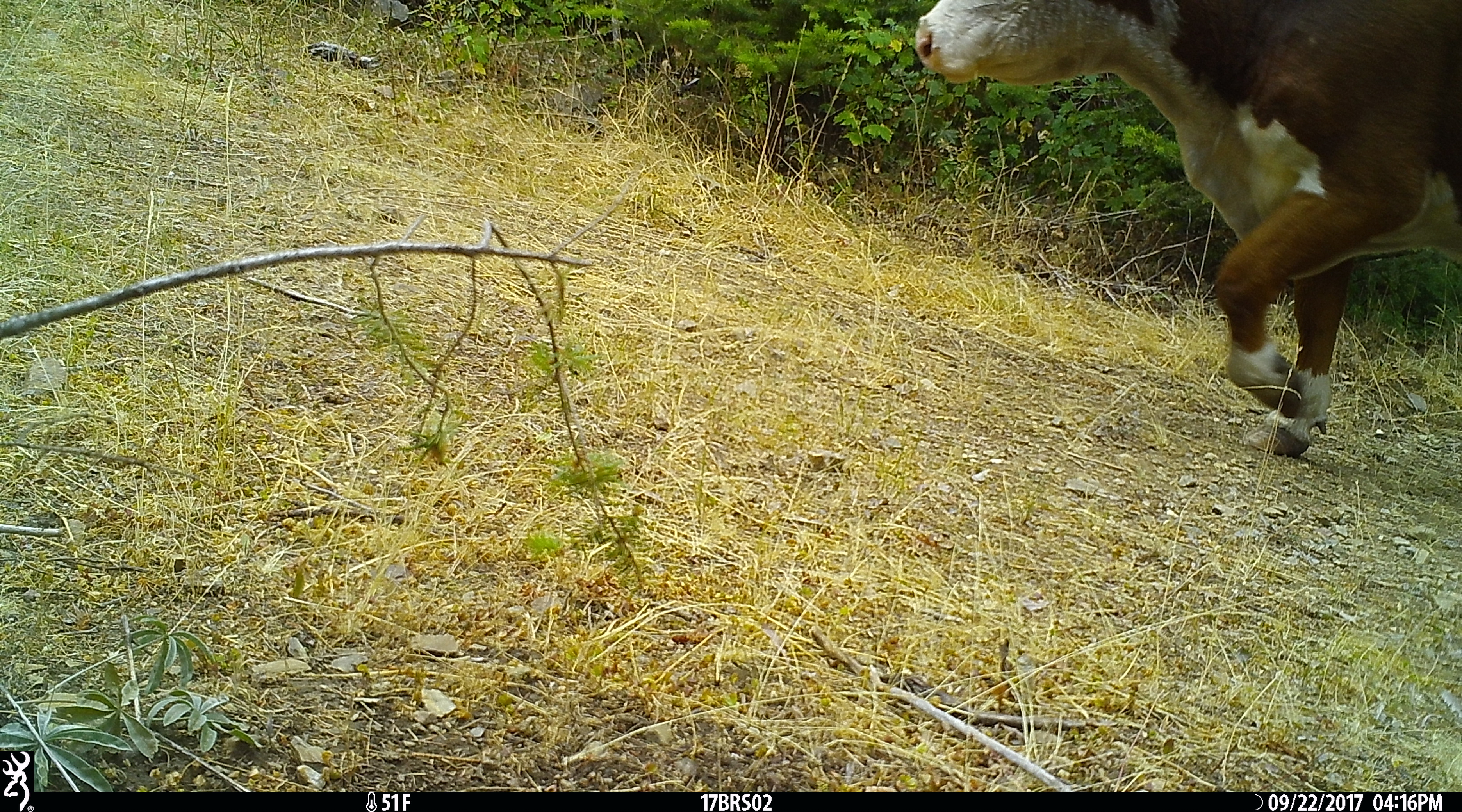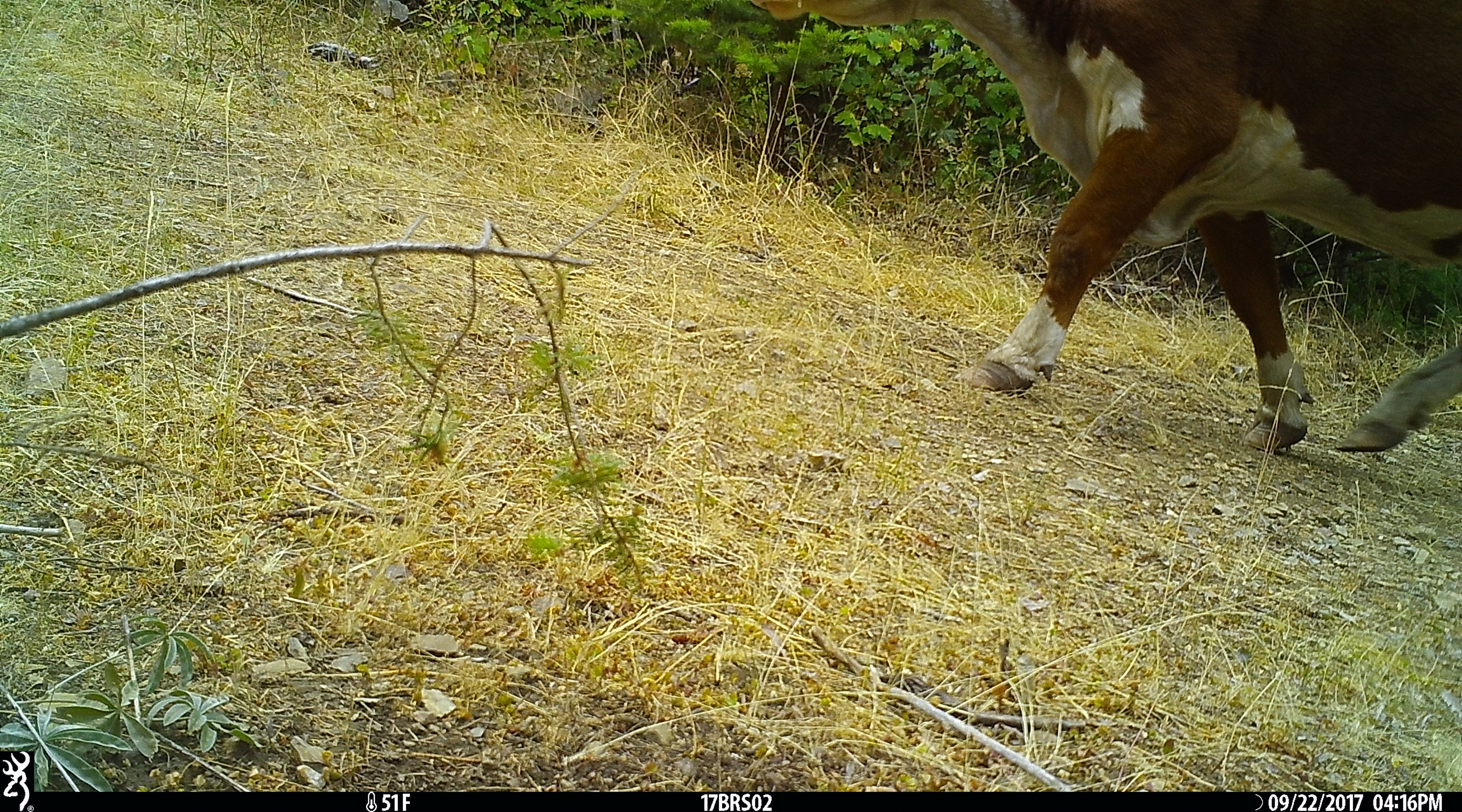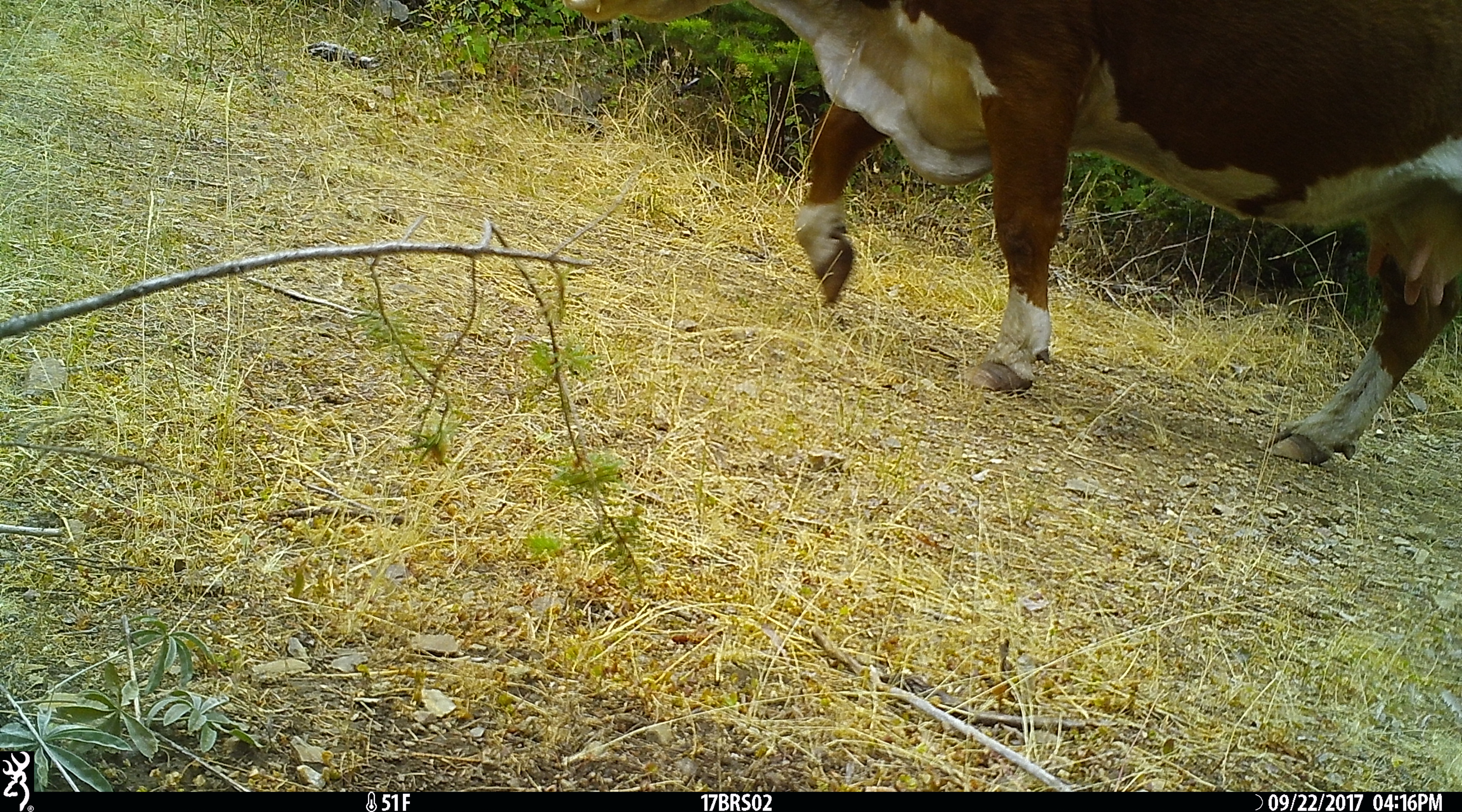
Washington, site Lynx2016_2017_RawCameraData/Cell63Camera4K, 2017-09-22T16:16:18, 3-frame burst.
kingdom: Animalia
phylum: Chordata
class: Mammalia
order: Artiodactyla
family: Bovidae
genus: Bos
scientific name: Bos taurus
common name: domestic cattle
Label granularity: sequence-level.